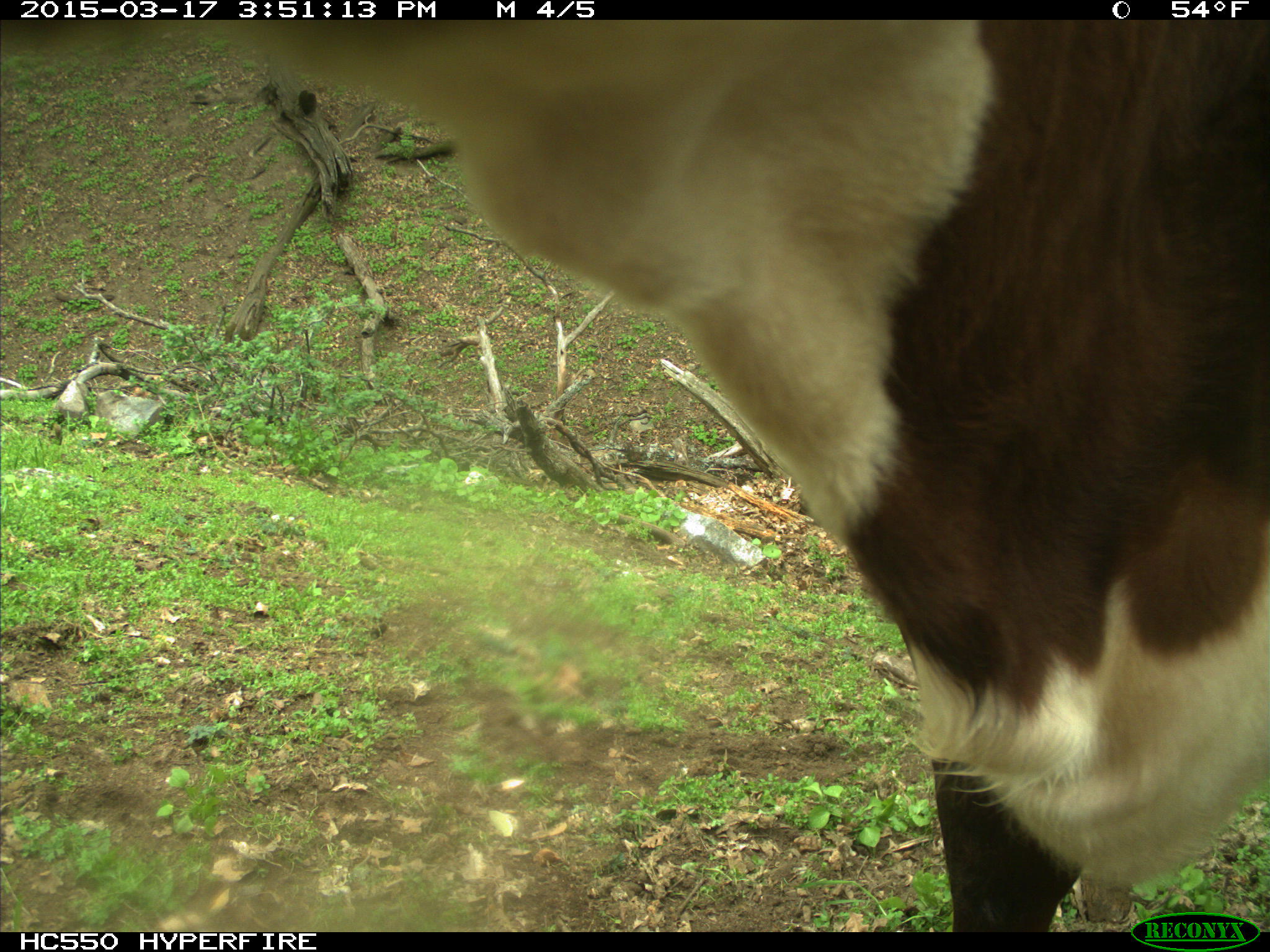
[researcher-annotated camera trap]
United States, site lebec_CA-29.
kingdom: Animalia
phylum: Chordata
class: Mammalia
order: Artiodactyla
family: Bovidae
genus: Bos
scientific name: Bos taurus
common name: domestic cow